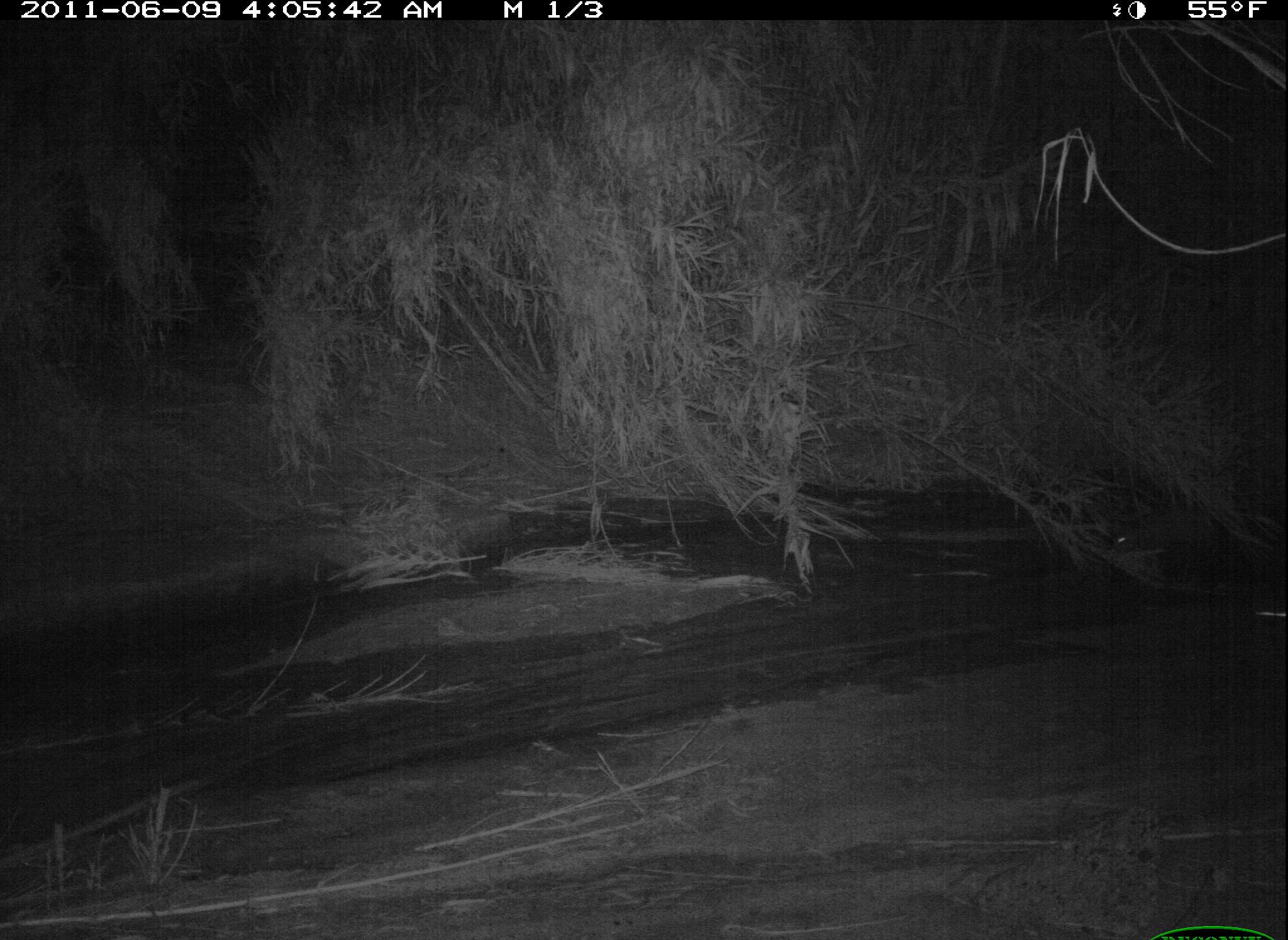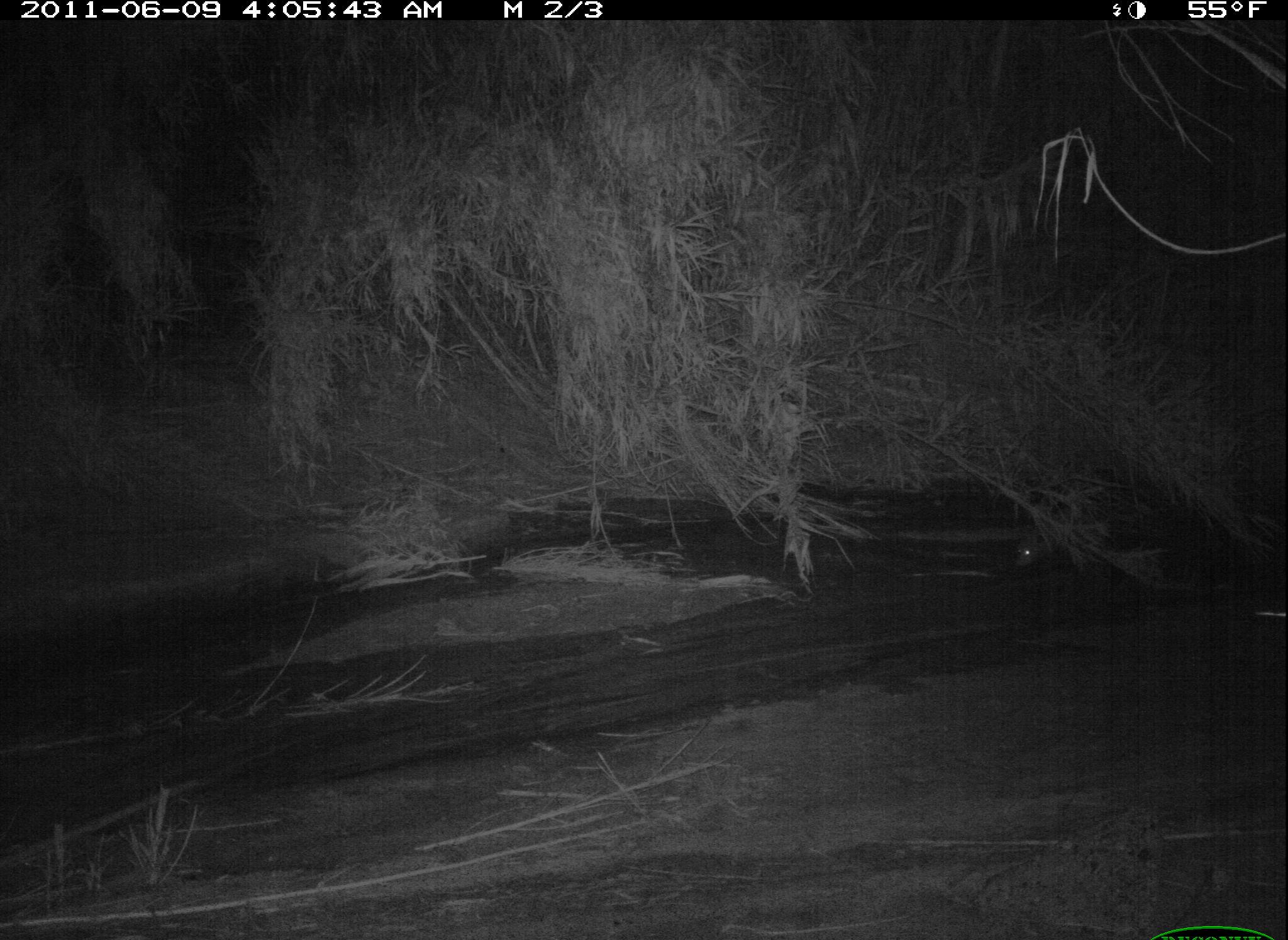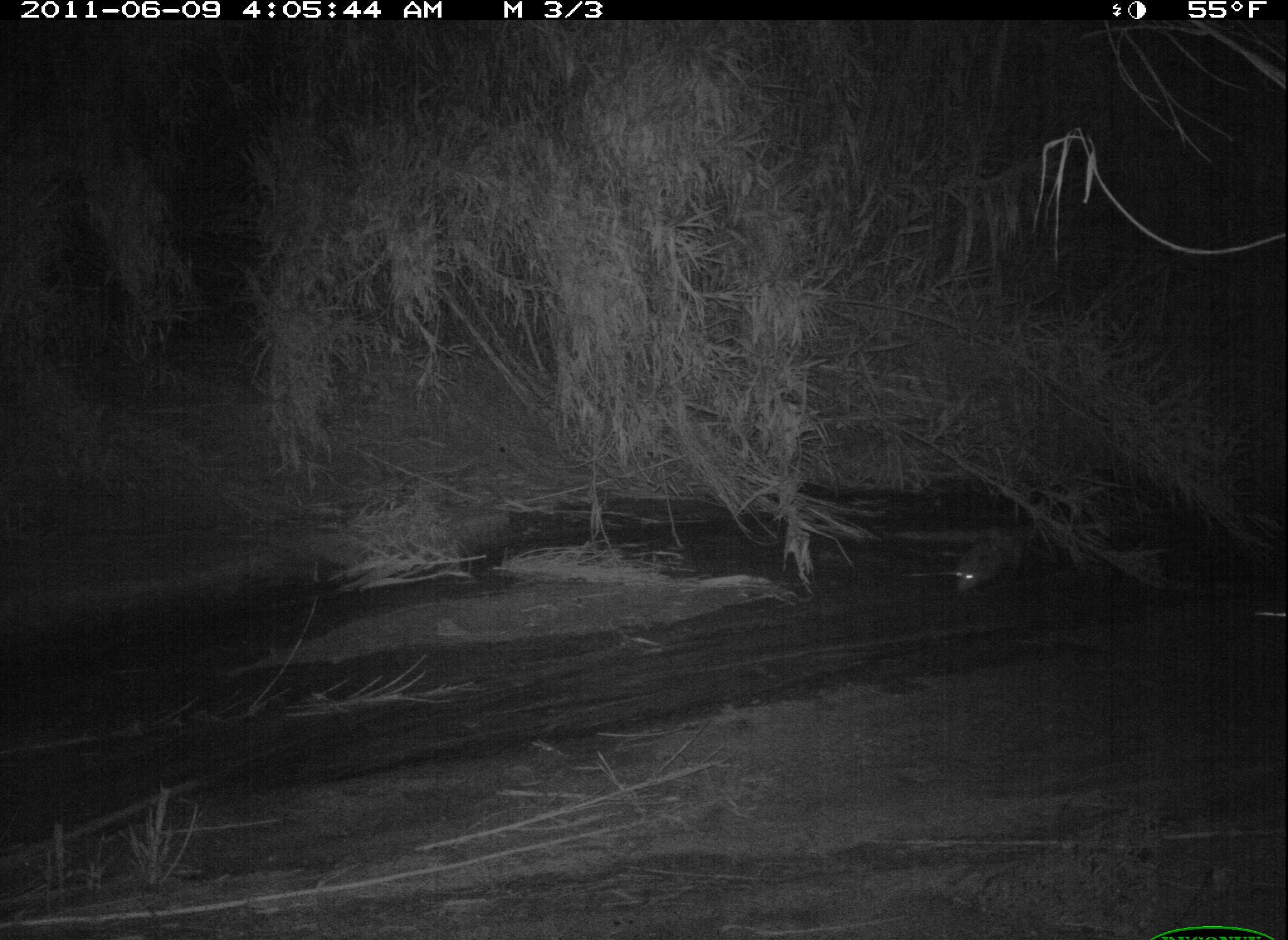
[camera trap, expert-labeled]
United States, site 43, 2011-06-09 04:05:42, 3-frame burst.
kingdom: Animalia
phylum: Chordata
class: Mammalia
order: Didelphimorphia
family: Didelphidae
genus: Didelphis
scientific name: Didelphis virginiana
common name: virginia opossum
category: opossum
Opossum (virginia opossum) (Didelphis virginiana).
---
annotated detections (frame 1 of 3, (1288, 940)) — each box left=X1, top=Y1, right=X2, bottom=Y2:
opossum: left=1101, top=504, right=1253, bottom=586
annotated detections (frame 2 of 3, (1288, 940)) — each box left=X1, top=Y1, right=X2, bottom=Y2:
opossum: left=1005, top=509, right=1120, bottom=574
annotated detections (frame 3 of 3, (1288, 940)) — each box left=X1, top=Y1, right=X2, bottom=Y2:
opossum: left=937, top=521, right=1046, bottom=601